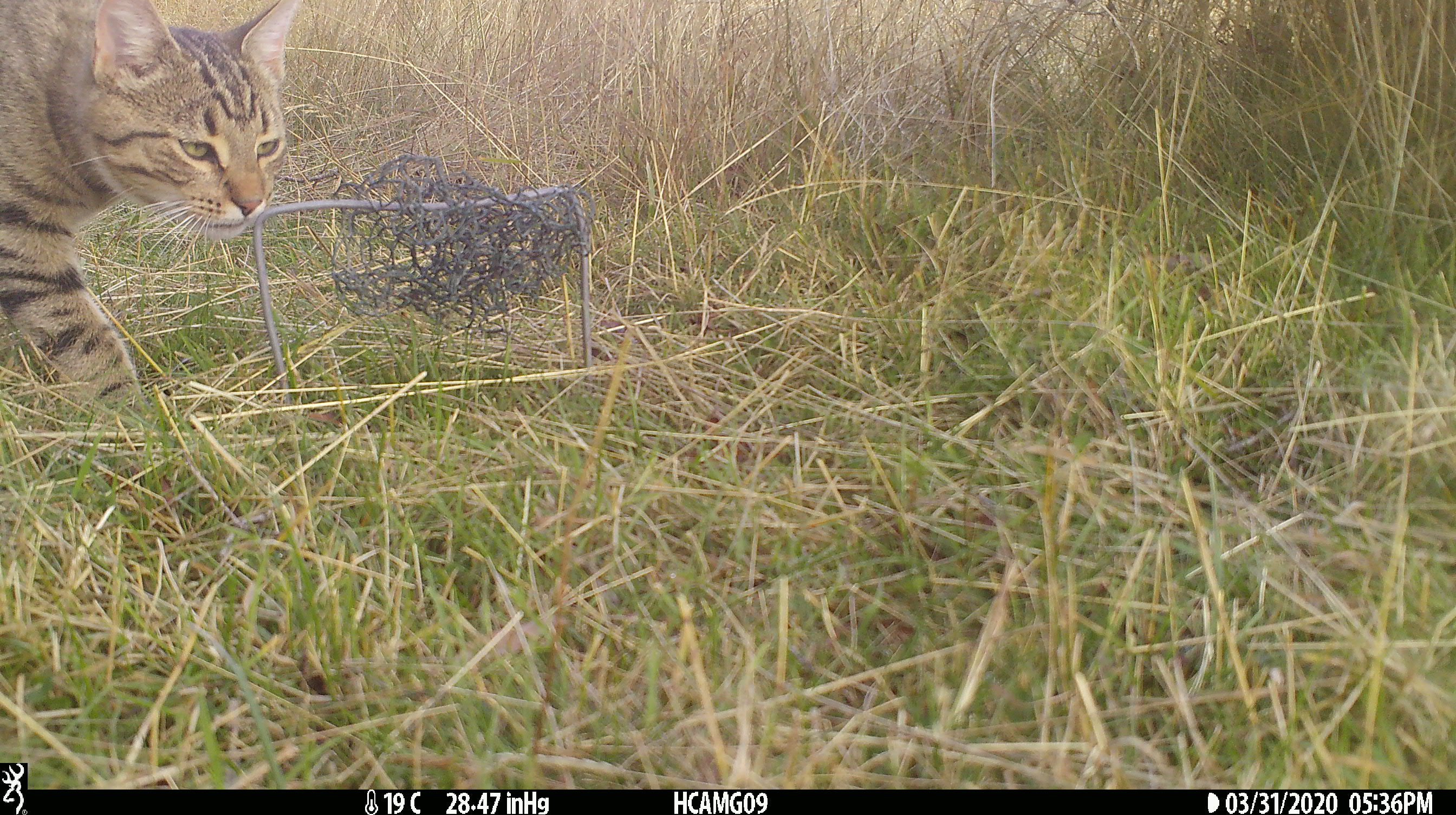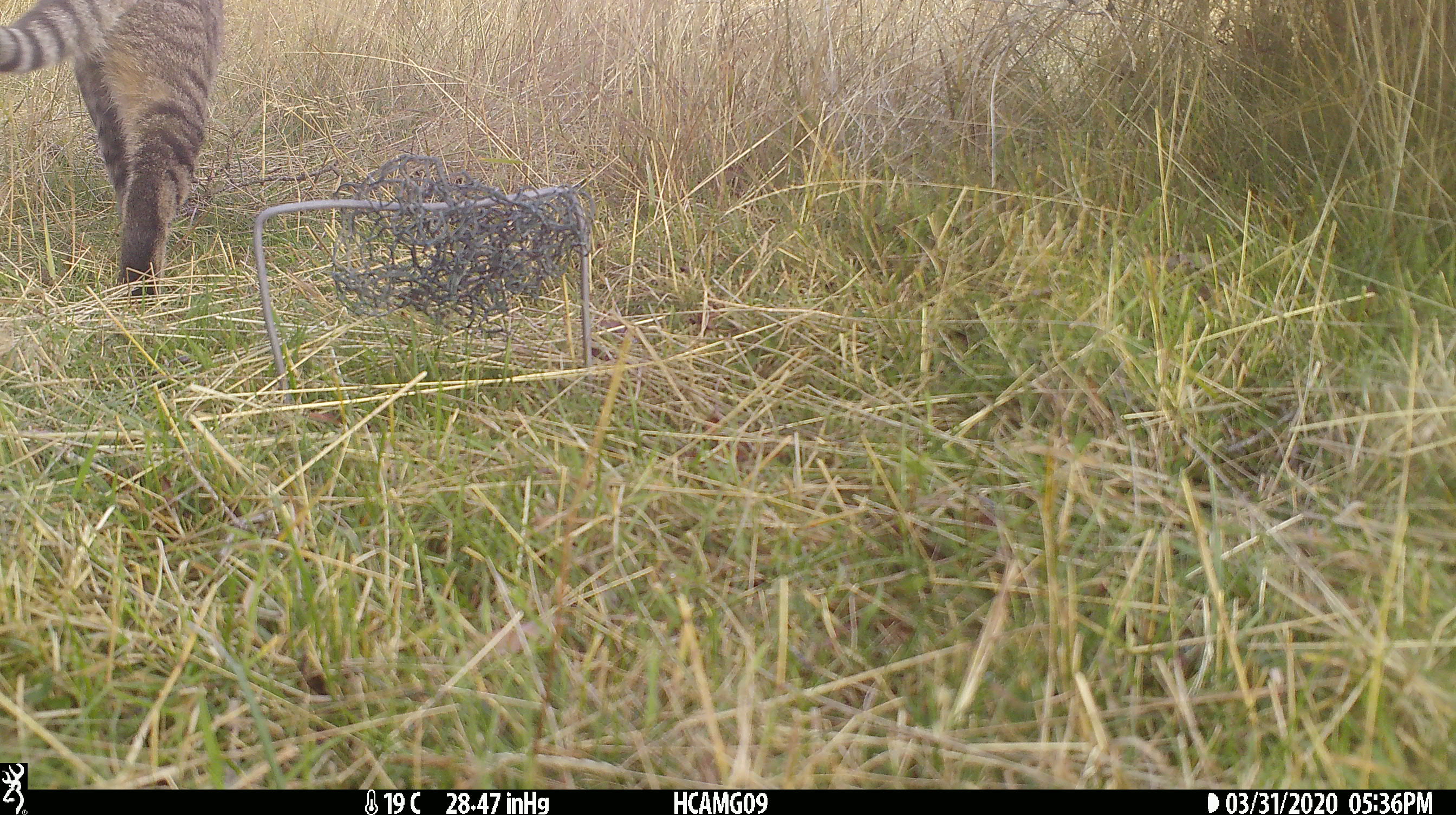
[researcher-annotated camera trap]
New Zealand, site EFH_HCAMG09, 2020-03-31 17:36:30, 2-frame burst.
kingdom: Animalia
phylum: Chordata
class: Mammalia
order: Carnivora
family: Felidae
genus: Felis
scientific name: Felis catus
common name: domestic cat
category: cat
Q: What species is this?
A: Cat (domestic cat) (Felis catus).